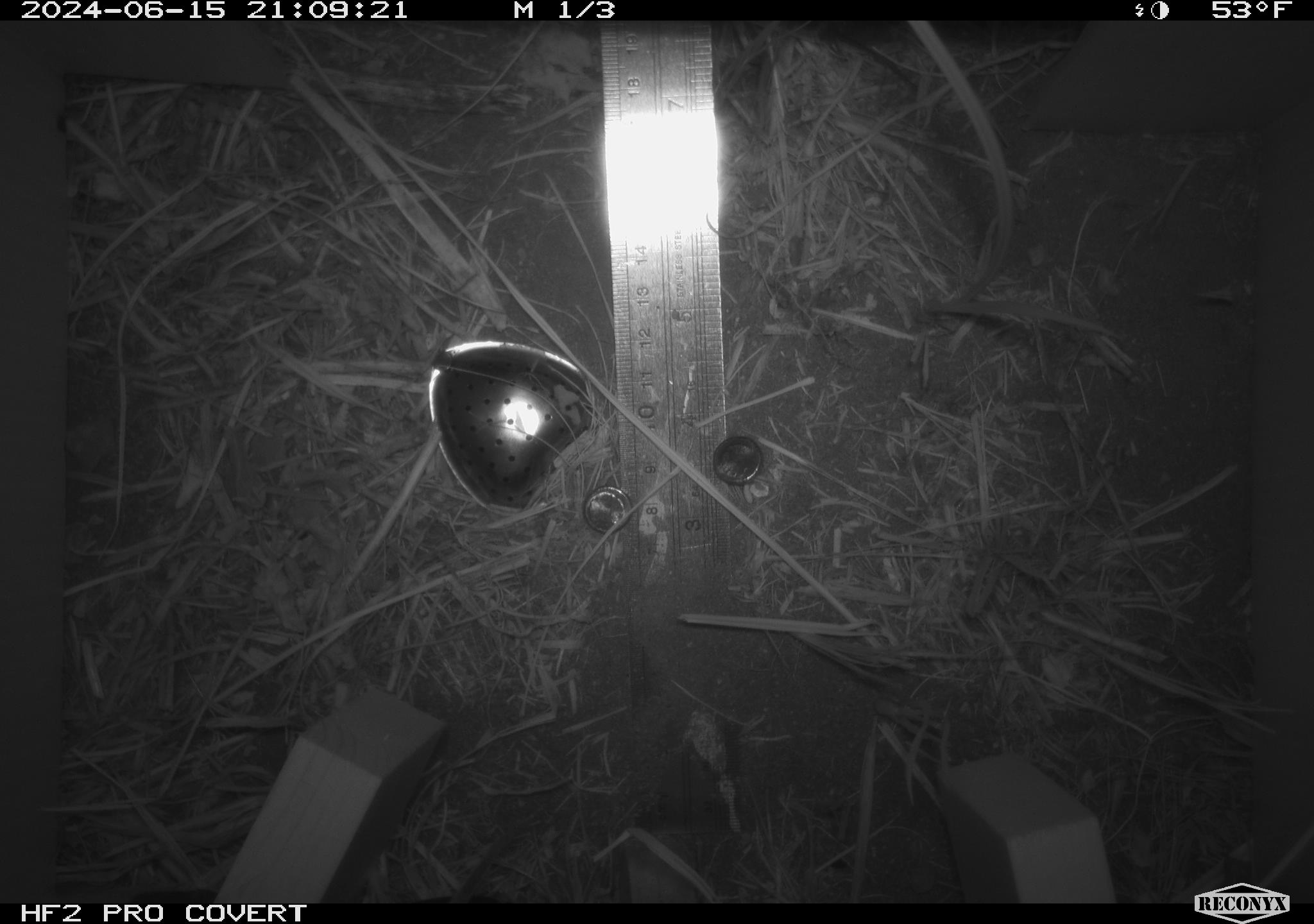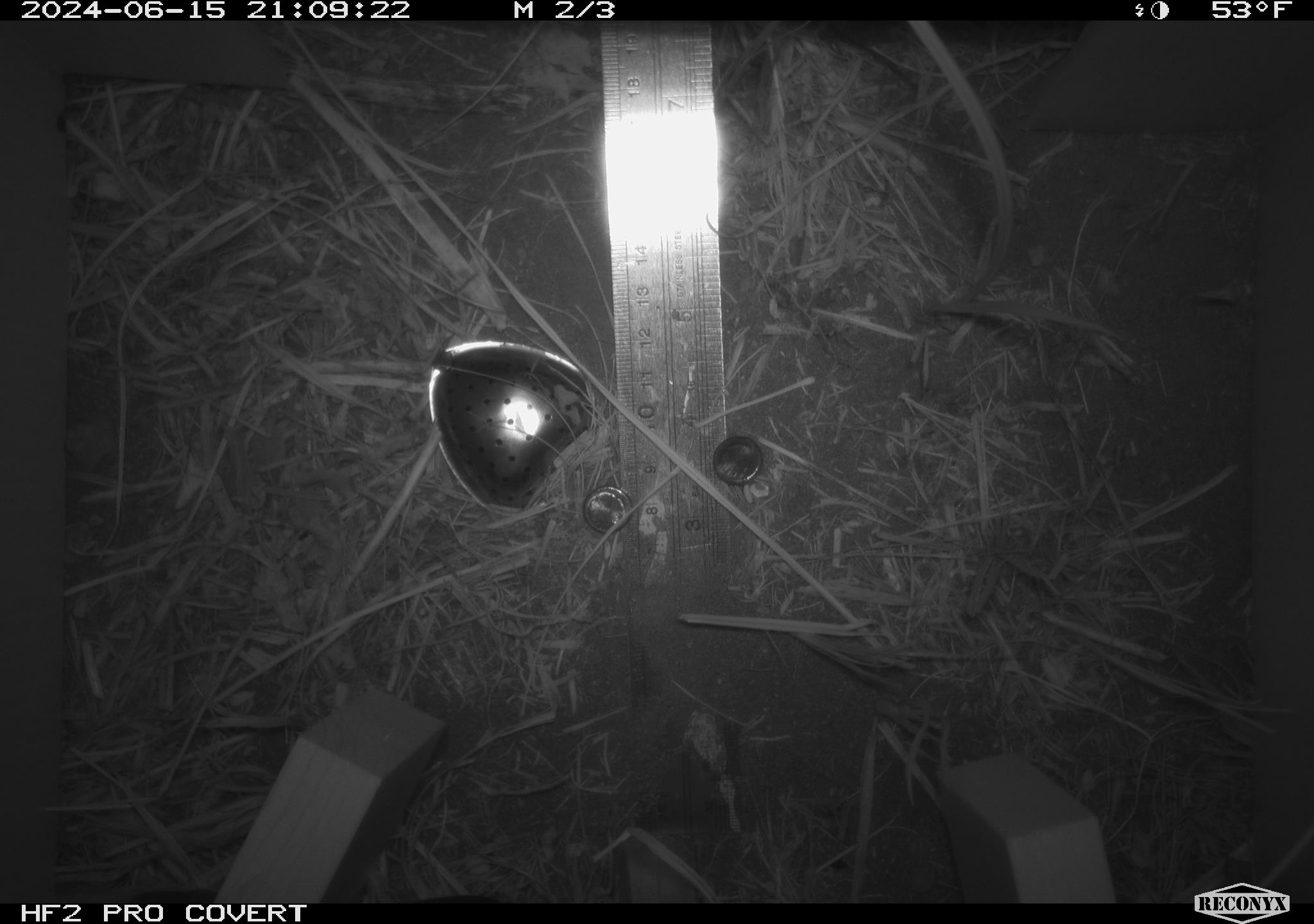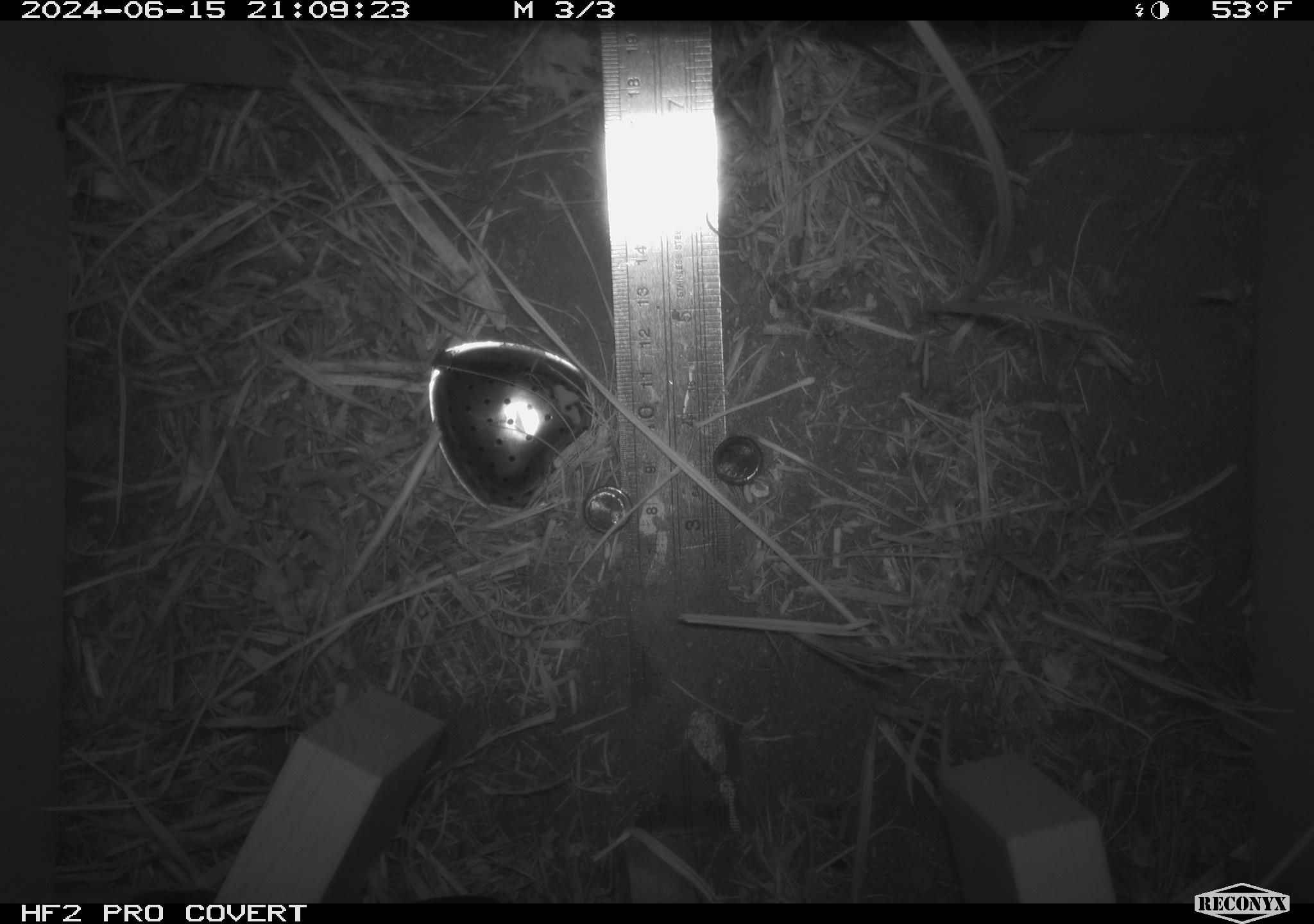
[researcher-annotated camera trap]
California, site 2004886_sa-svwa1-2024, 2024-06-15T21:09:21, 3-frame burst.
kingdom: Animalia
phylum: Chordata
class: Mammalia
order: Rodentia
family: Cricetidae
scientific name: Arvicolinae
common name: voles, lemmings, and muskrats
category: arvicolinae subfamily